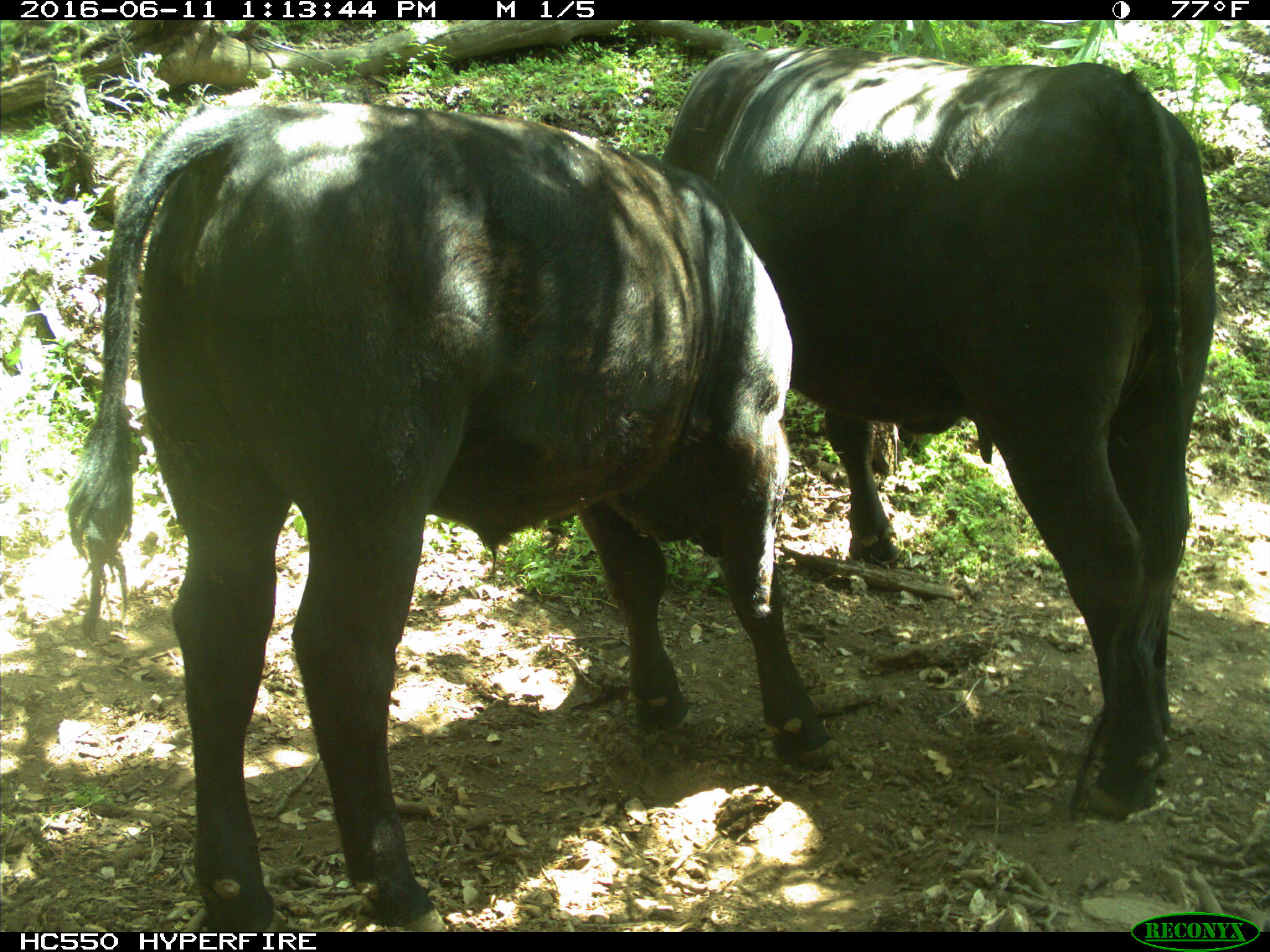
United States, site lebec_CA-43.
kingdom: Animalia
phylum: Chordata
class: Mammalia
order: Artiodactyla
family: Bovidae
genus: Bos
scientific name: Bos taurus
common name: domestic cow